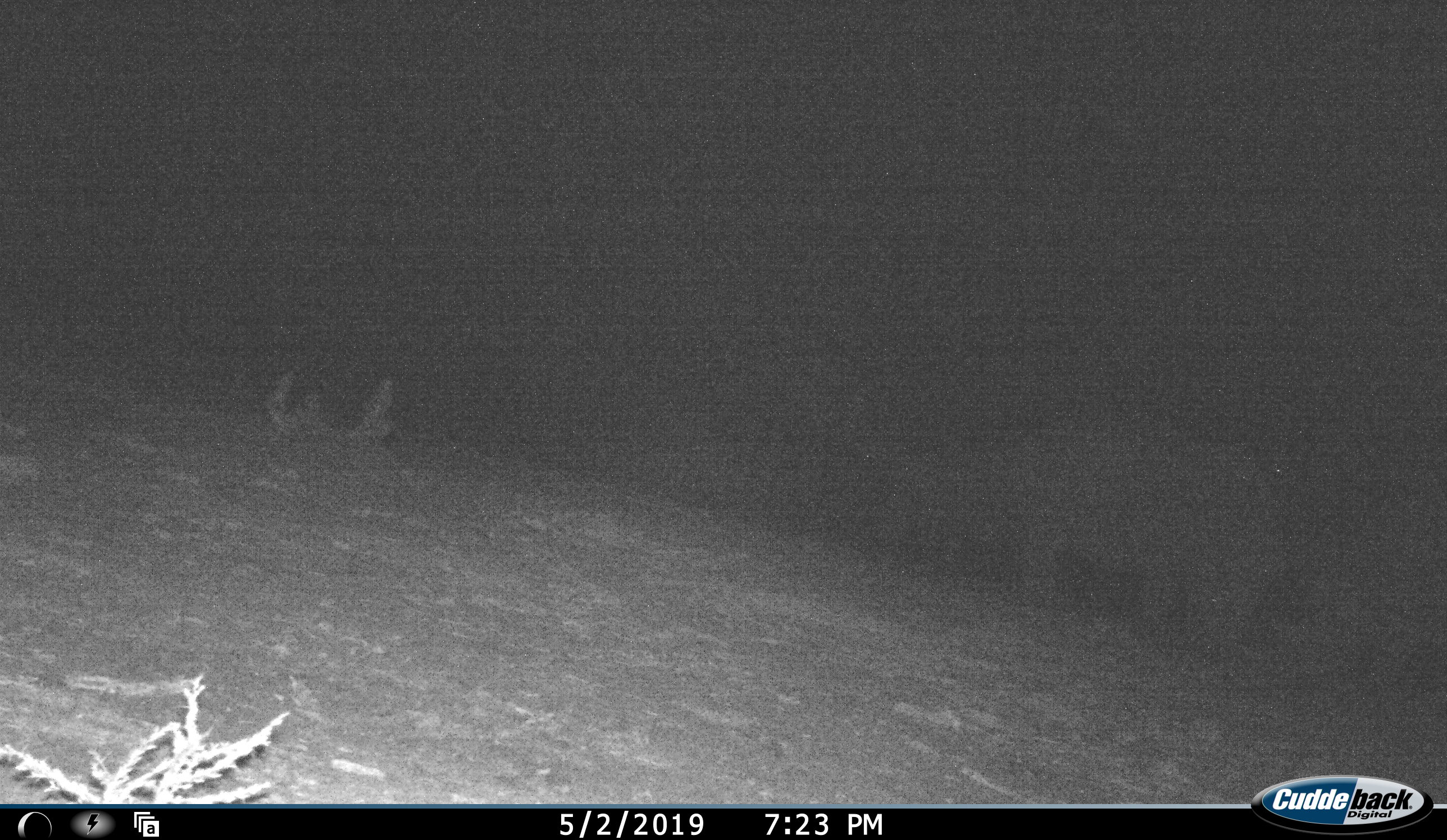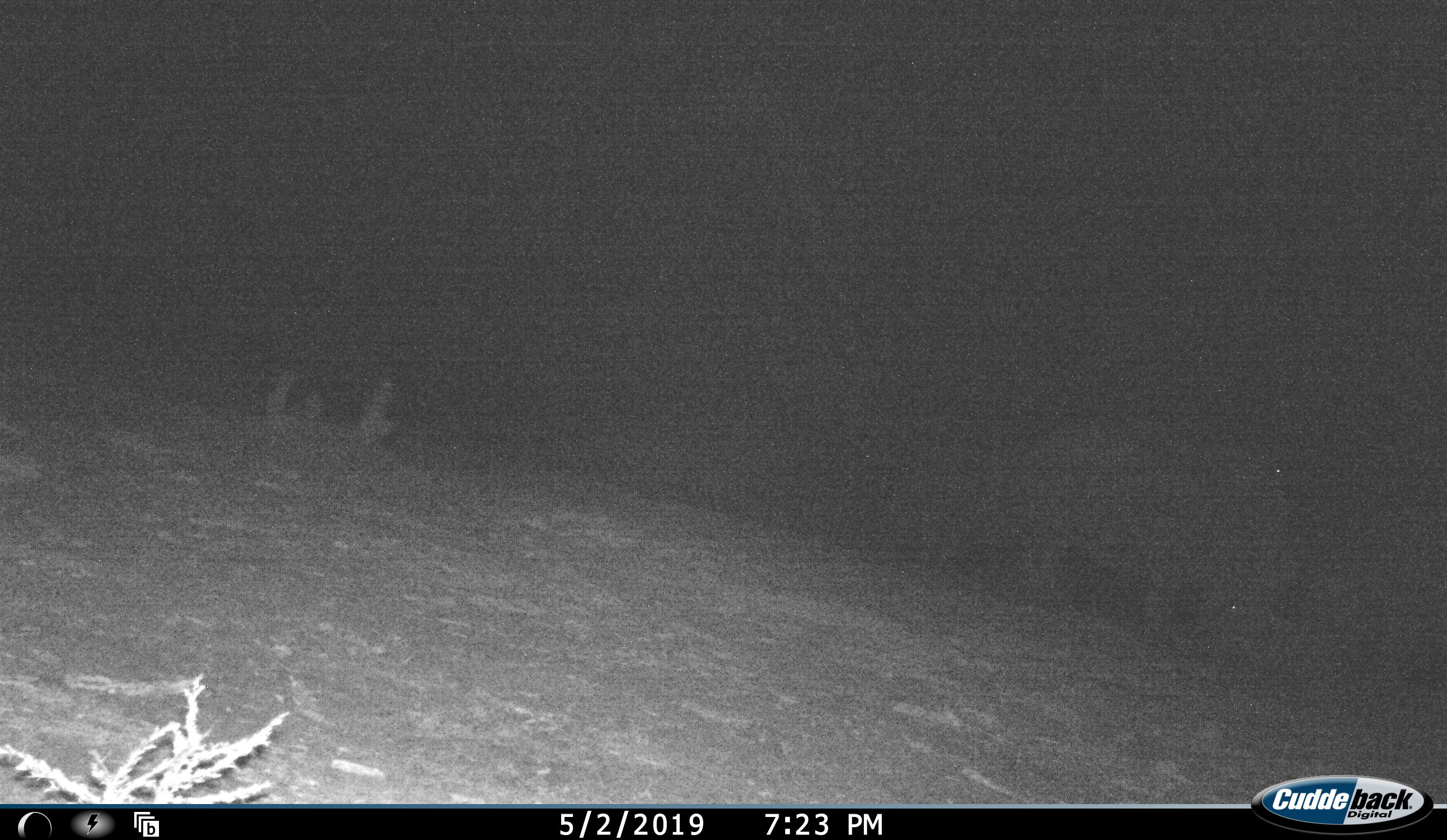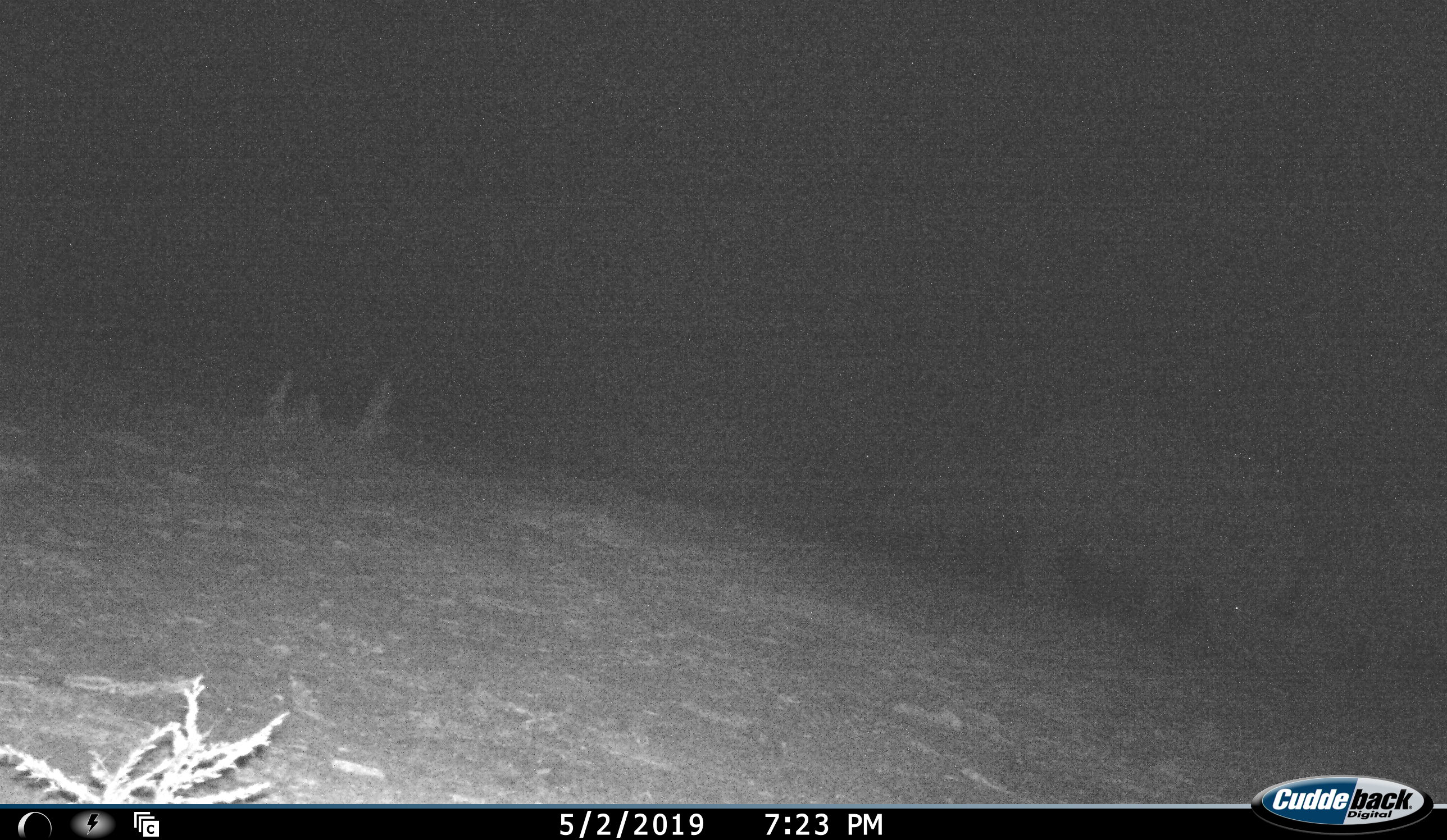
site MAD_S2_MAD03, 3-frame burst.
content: unidentified animal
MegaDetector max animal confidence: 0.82